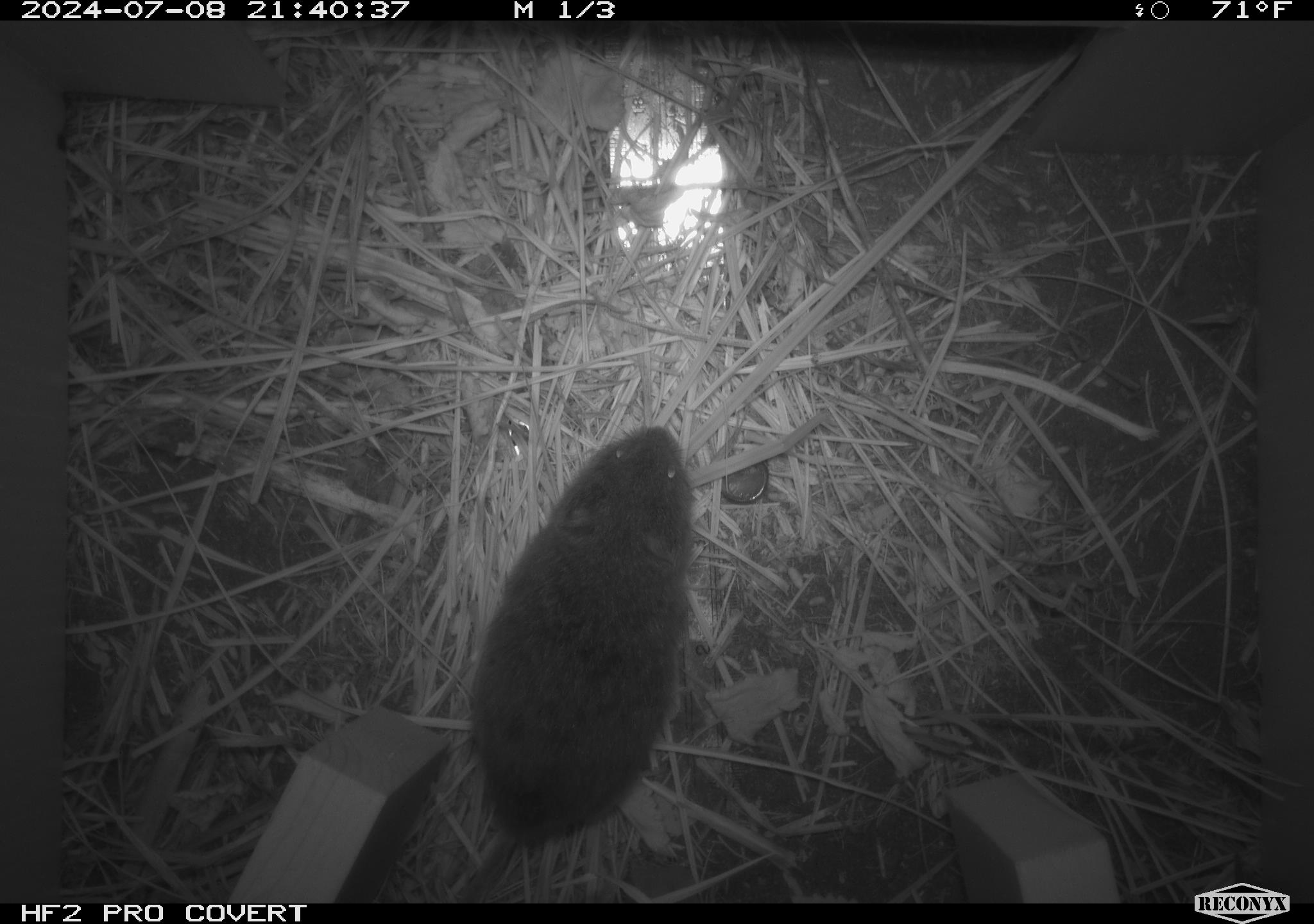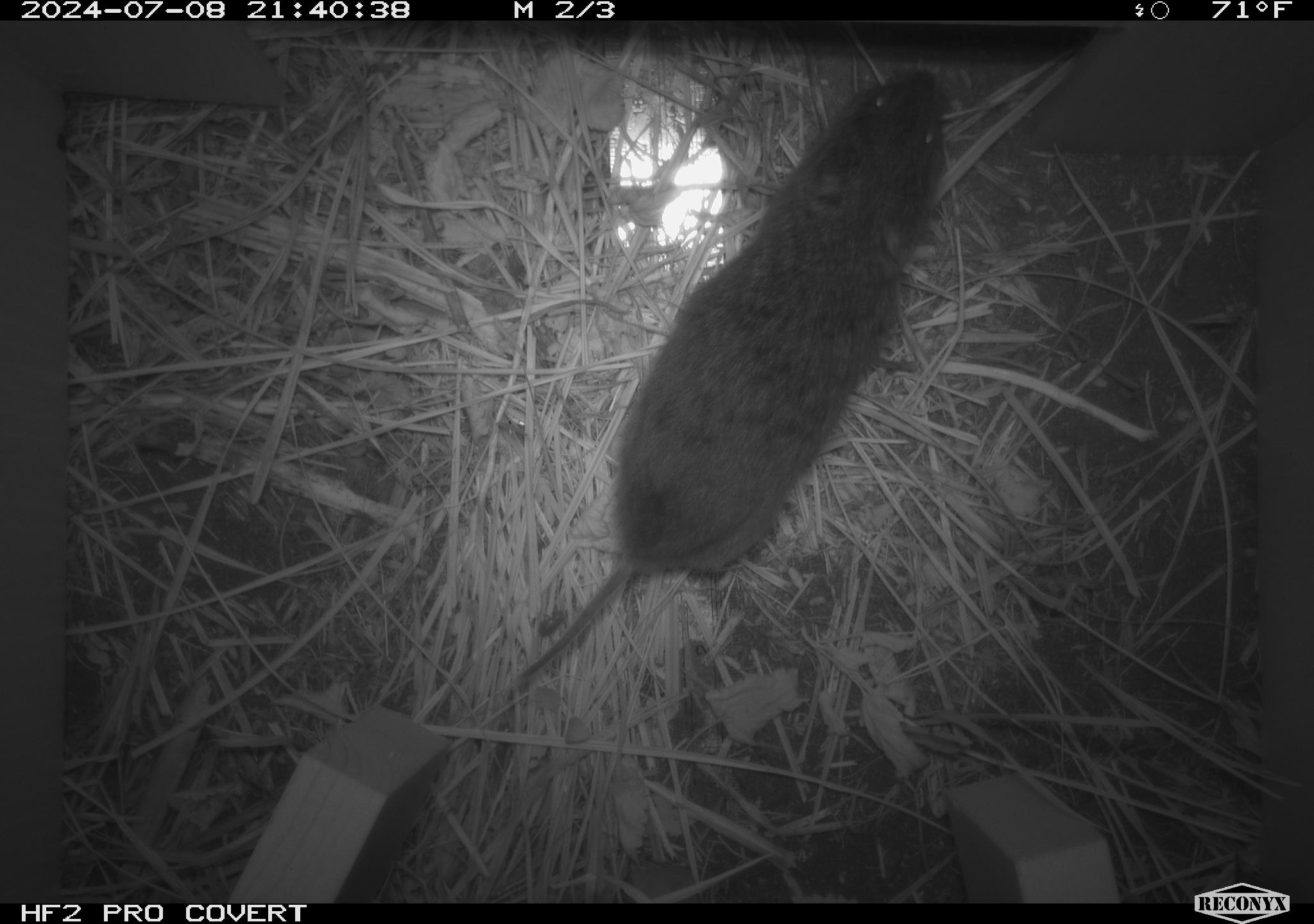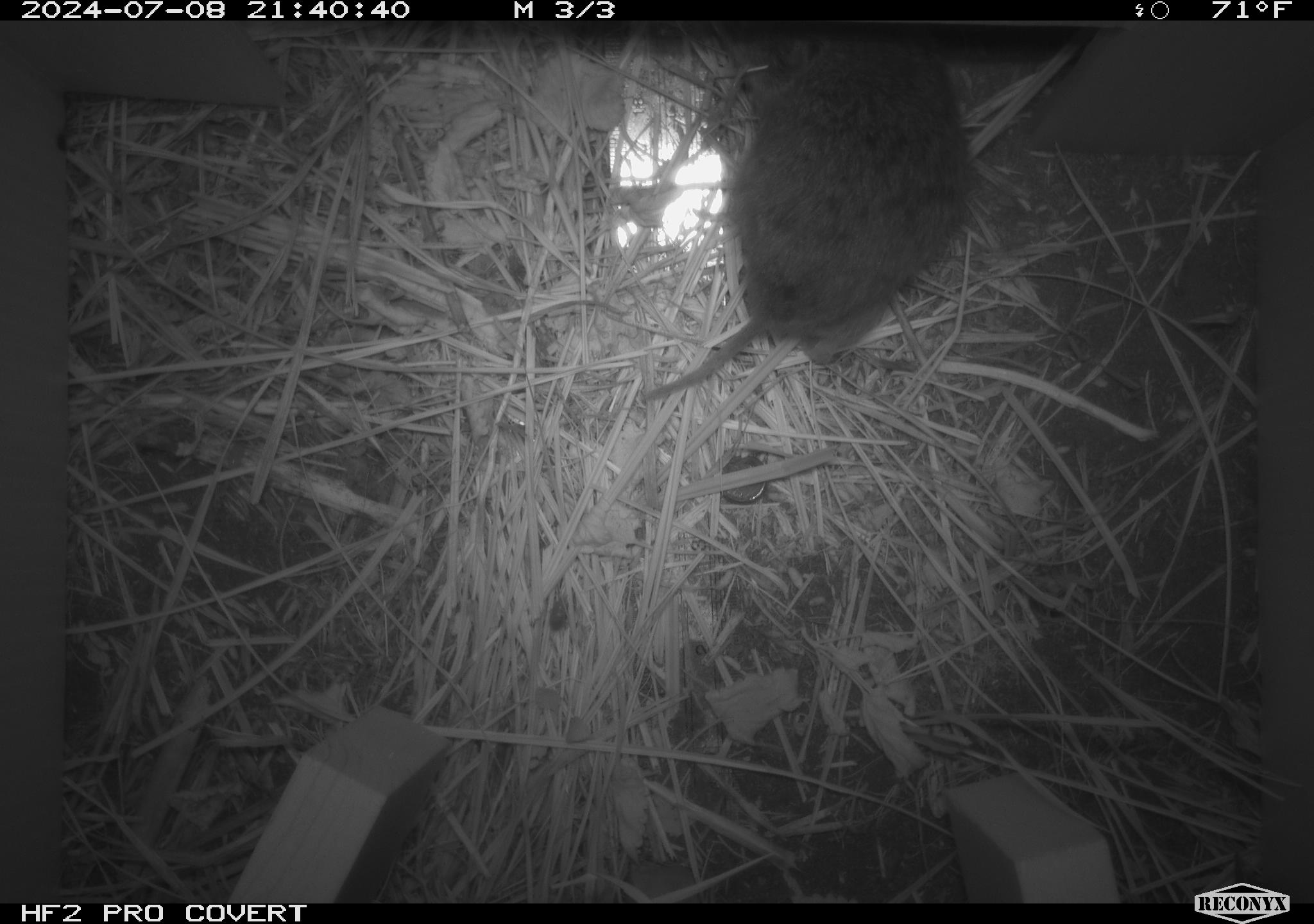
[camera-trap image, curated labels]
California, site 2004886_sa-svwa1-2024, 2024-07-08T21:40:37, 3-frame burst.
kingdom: Animalia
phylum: Chordata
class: Mammalia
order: Rodentia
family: Cricetidae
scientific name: Arvicolinae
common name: voles, lemmings, and muskrats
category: arvicolinae subfamily